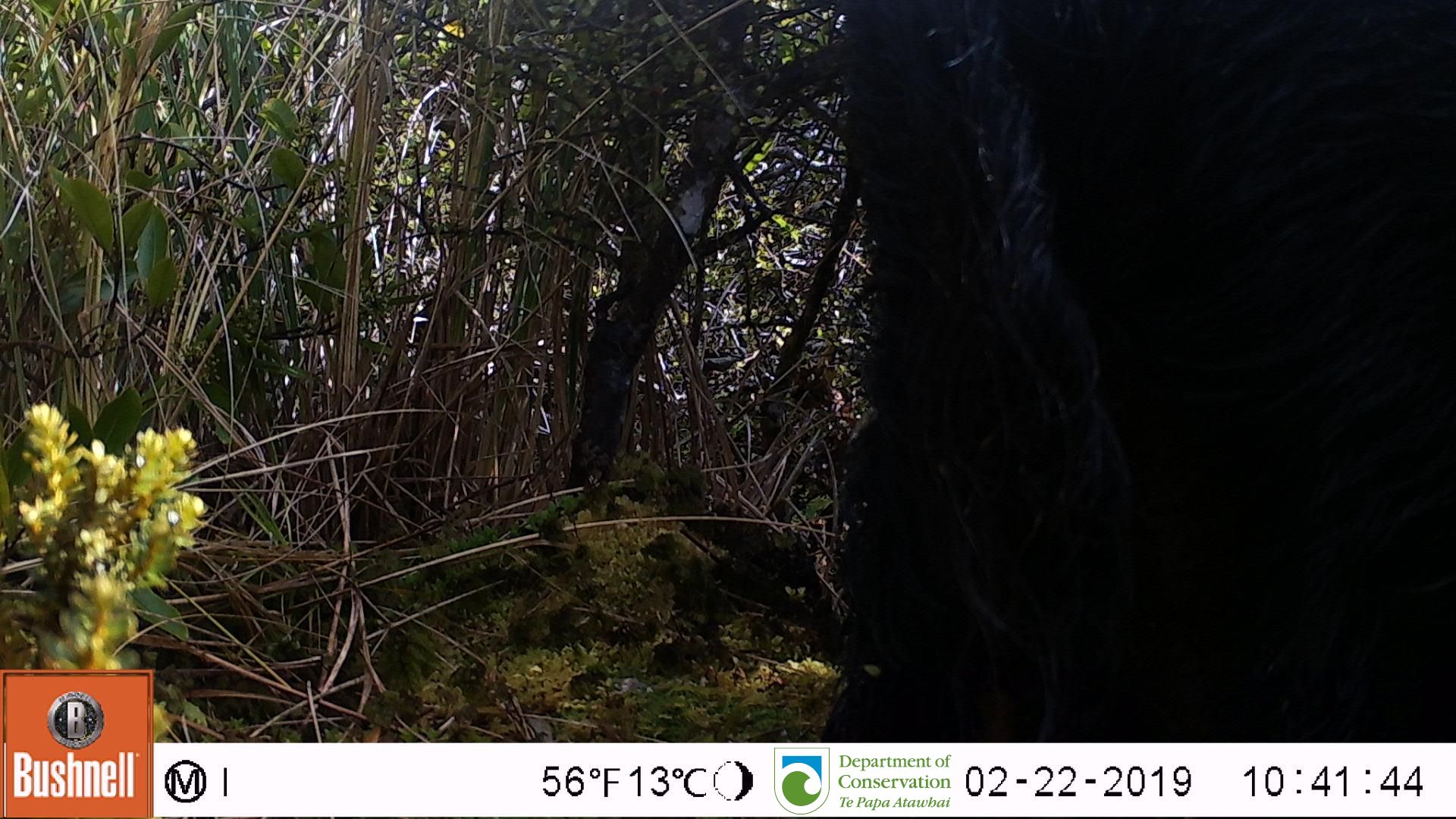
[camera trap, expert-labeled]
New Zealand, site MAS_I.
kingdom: Animalia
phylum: Chordata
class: Mammalia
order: Artiodactyla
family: Suidae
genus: Sus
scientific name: Sus scrofa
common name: pig